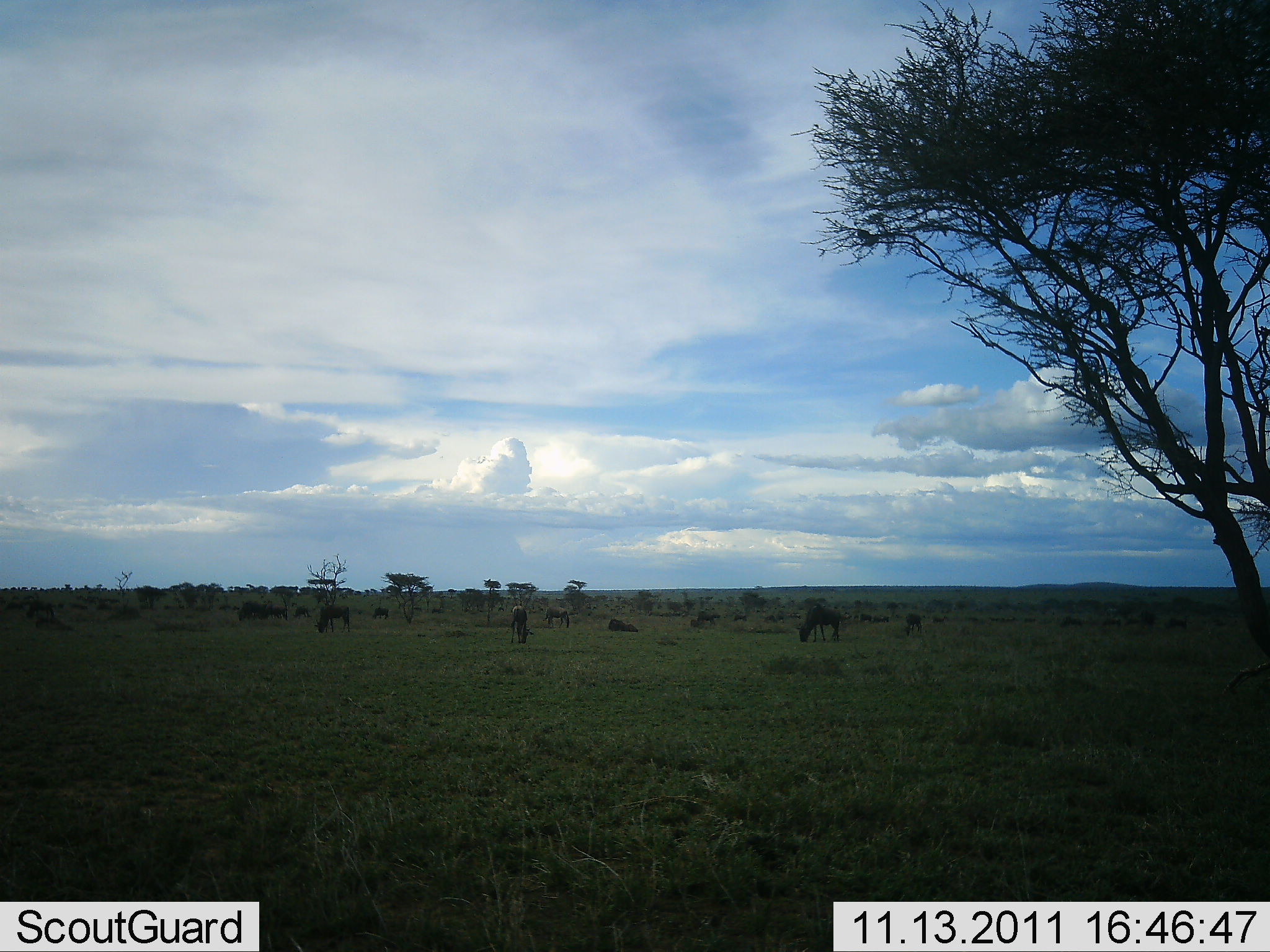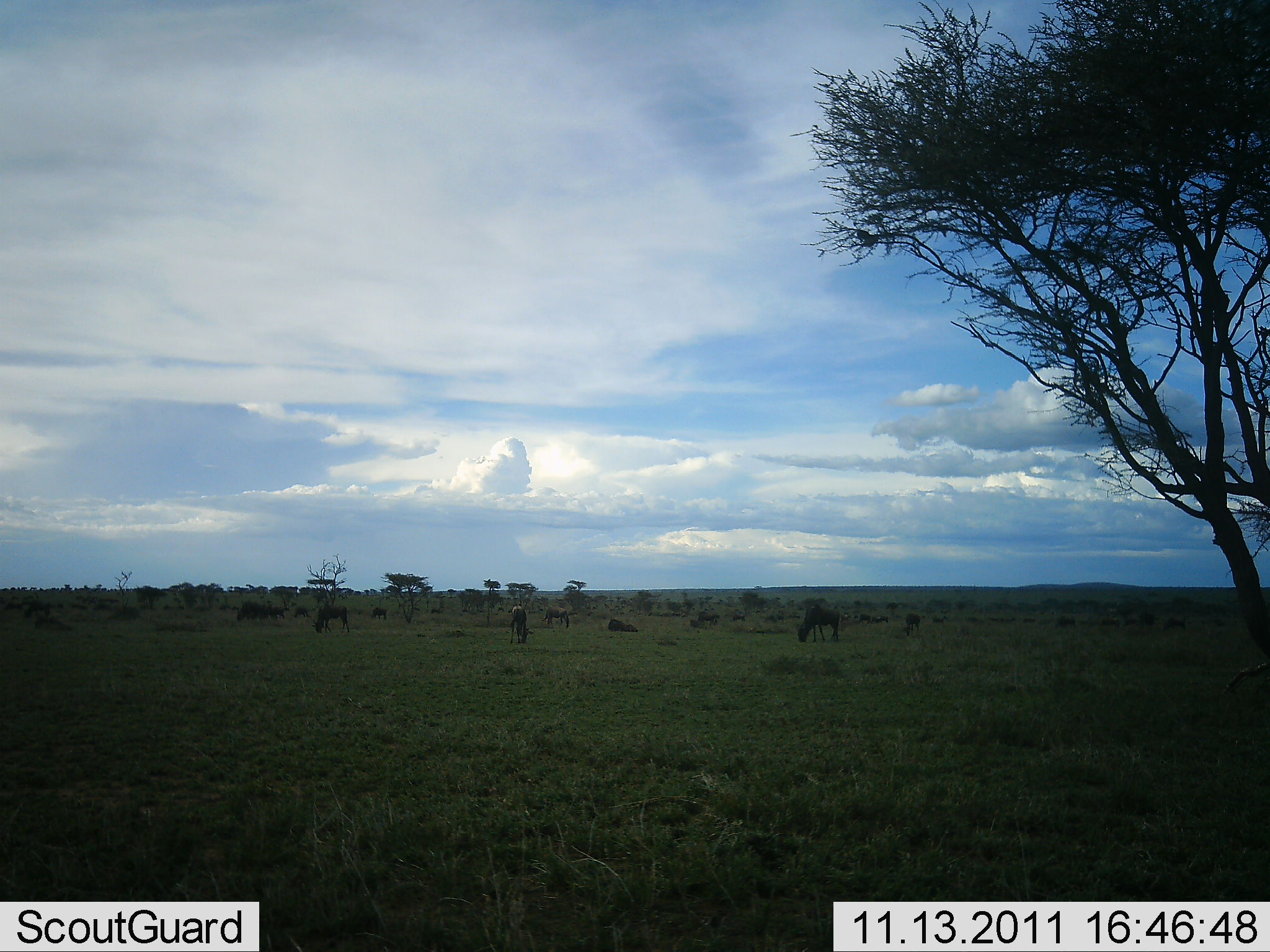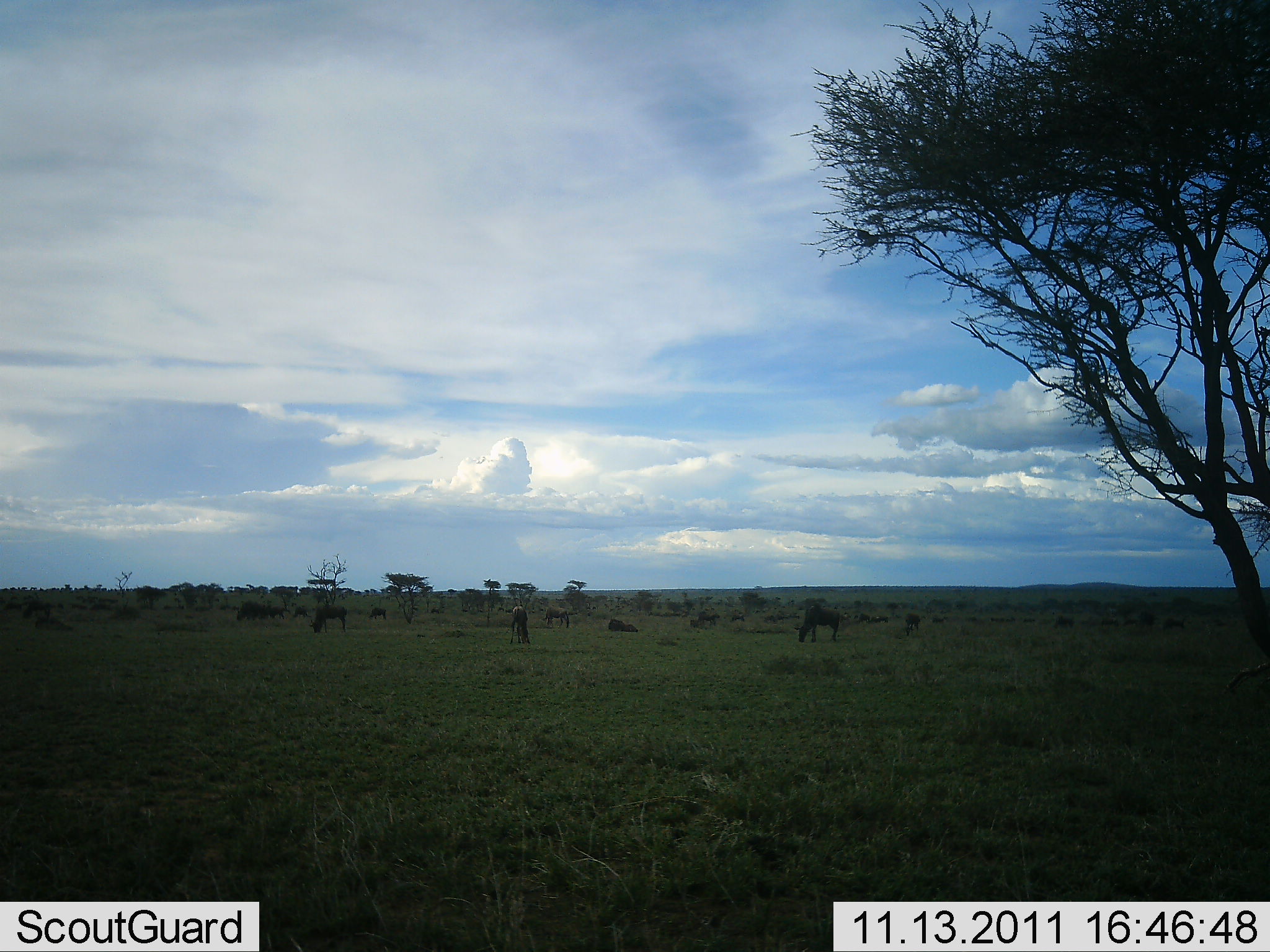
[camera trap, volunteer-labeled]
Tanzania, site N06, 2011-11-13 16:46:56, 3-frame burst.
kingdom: Animalia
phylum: Chordata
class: Mammalia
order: Artiodactyla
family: Bovidae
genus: Connochaetes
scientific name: Connochaetes taurinus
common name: blue wildebeest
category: wildebeest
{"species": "wildebeest (blue wildebeest) (Connochaetes taurinus)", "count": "11-50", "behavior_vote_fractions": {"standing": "20%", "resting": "10%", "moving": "30%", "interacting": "0%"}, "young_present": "0%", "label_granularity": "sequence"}